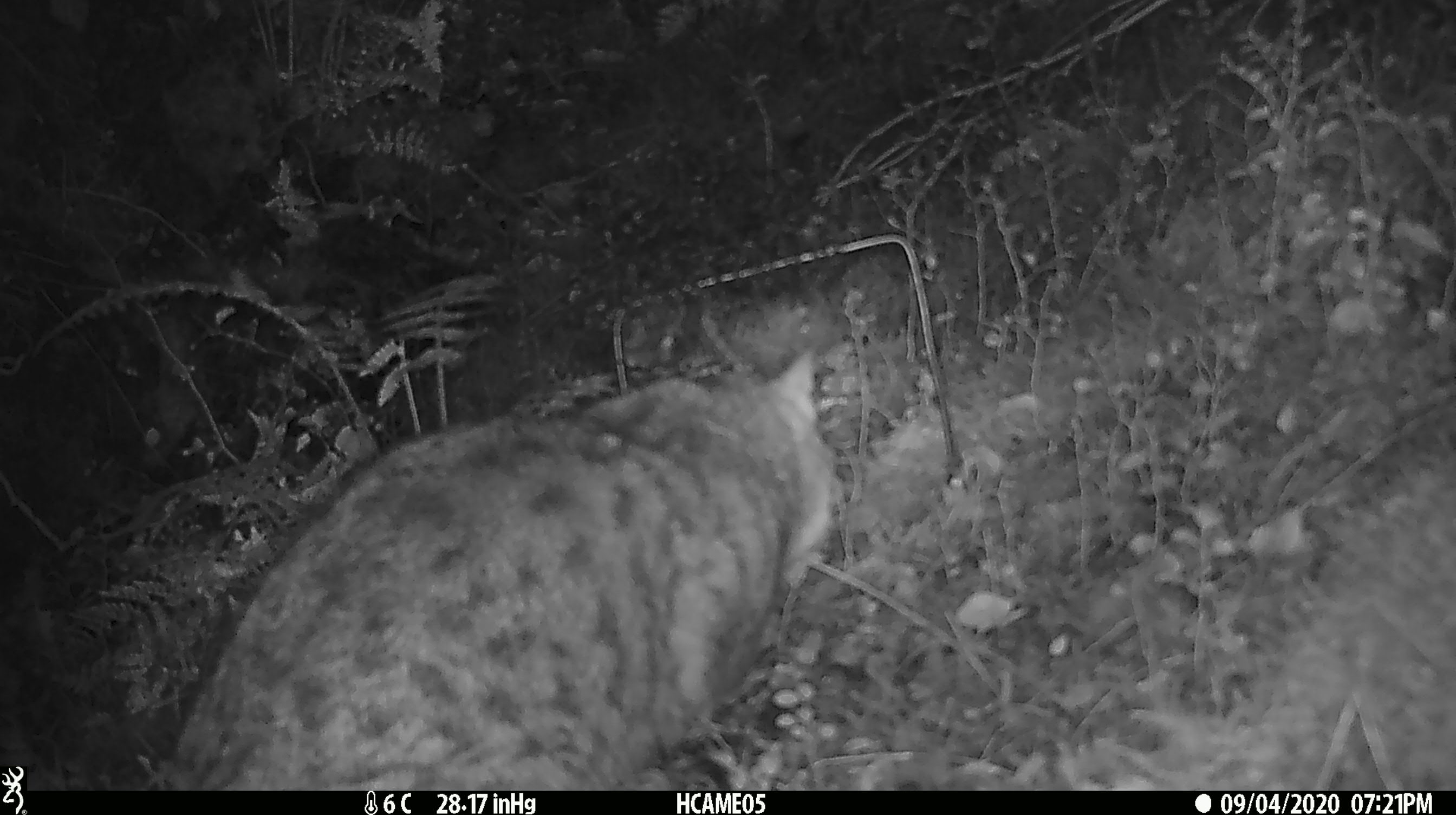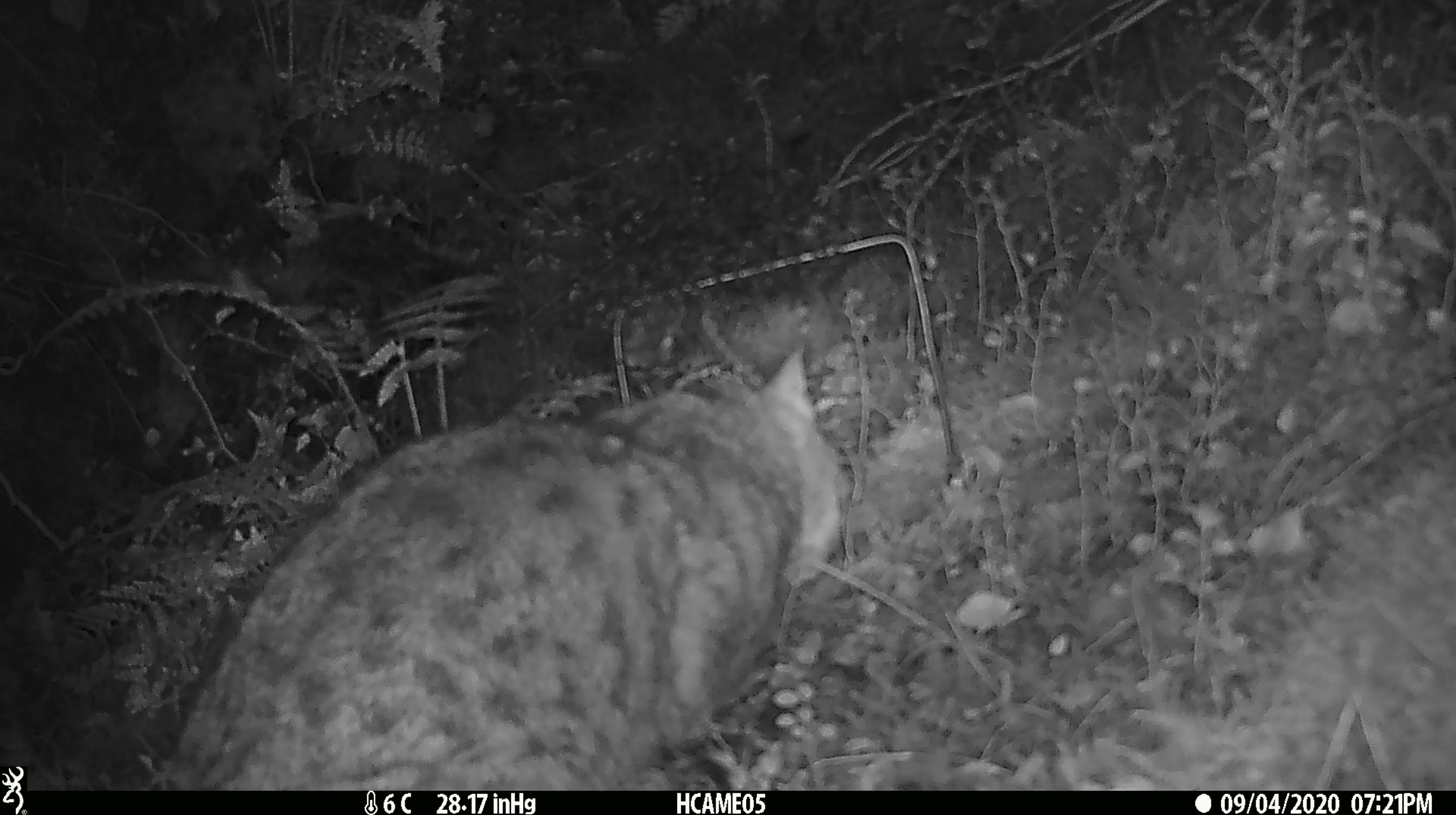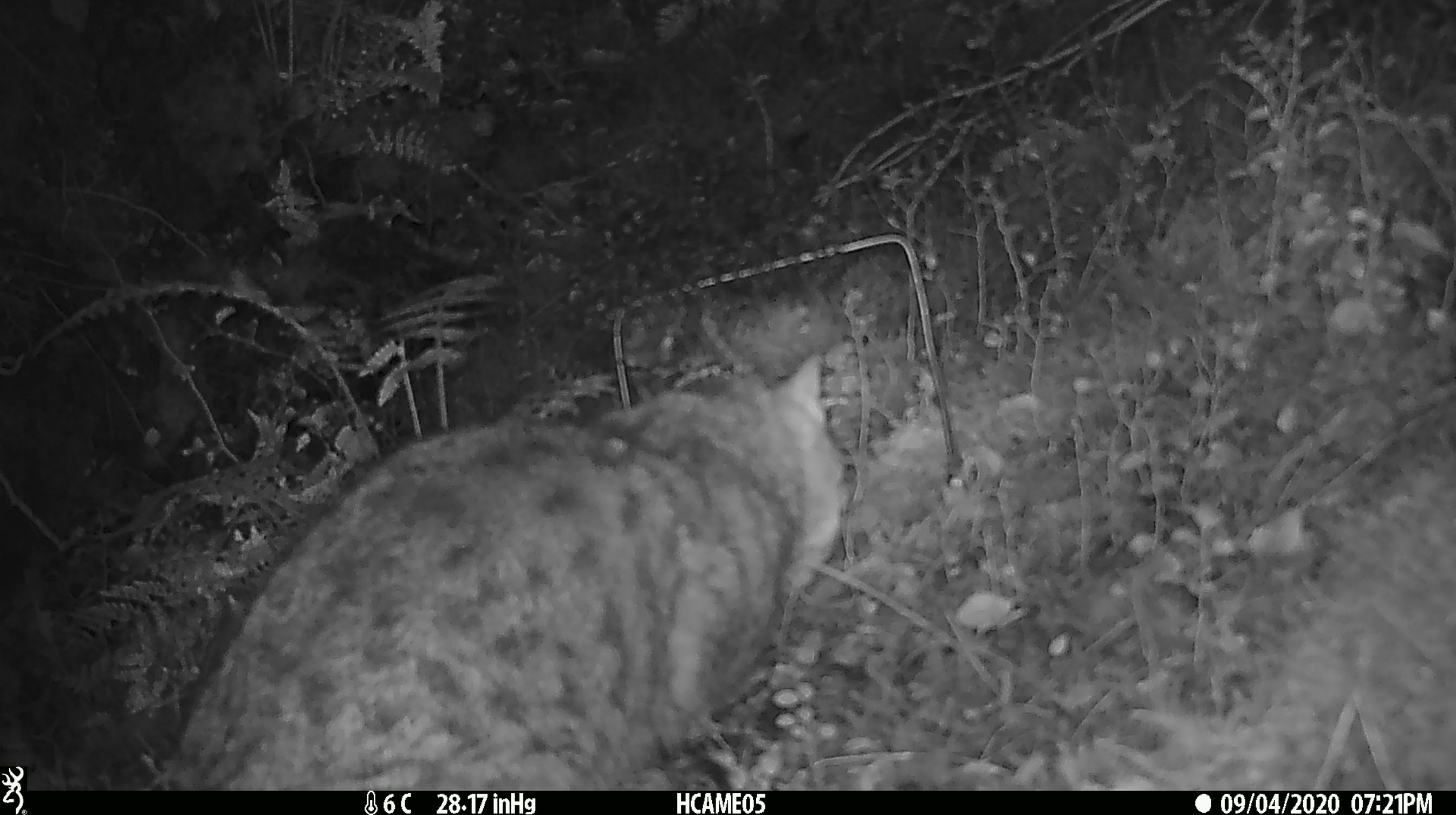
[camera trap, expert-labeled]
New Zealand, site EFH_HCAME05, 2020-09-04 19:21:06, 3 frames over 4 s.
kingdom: Animalia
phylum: Chordata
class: Mammalia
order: Carnivora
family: Felidae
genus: Felis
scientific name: Felis catus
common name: domestic cat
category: cat